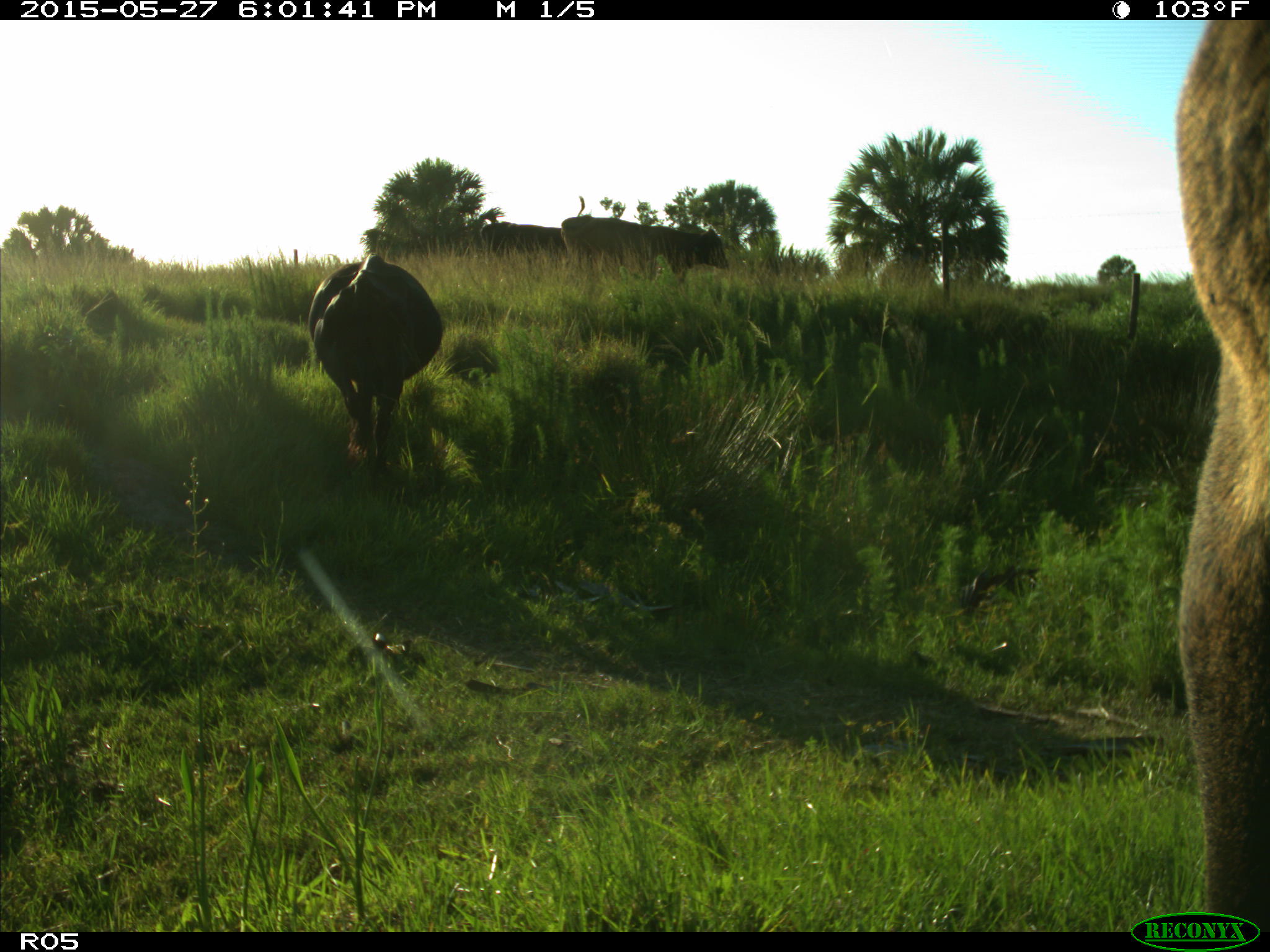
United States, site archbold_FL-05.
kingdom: Animalia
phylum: Chordata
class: Mammalia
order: Artiodactyla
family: Bovidae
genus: Bos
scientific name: Bos taurus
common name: domestic cow